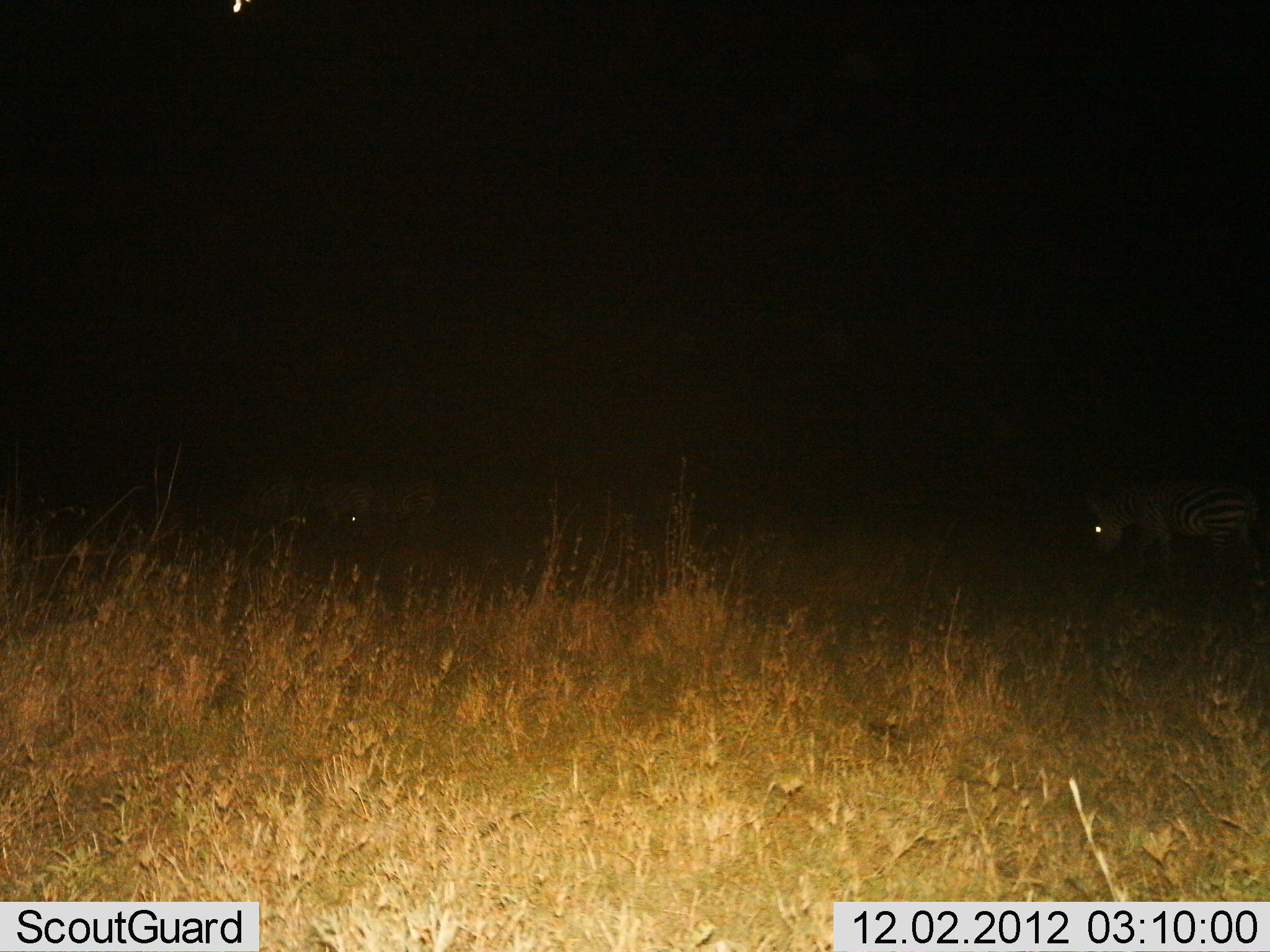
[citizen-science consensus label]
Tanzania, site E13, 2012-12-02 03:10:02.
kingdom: Animalia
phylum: Chordata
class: Mammalia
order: Perissodactyla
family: Equidae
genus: Equus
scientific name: Equus quagga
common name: plains zebra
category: zebra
Zebra (plains zebra) (Equus quagga), count 2. Behavior (volunteer vote fractions): standing 40%, resting 0%, moving 30%, interacting 0%. Young present (vote fraction): 0%. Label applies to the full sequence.